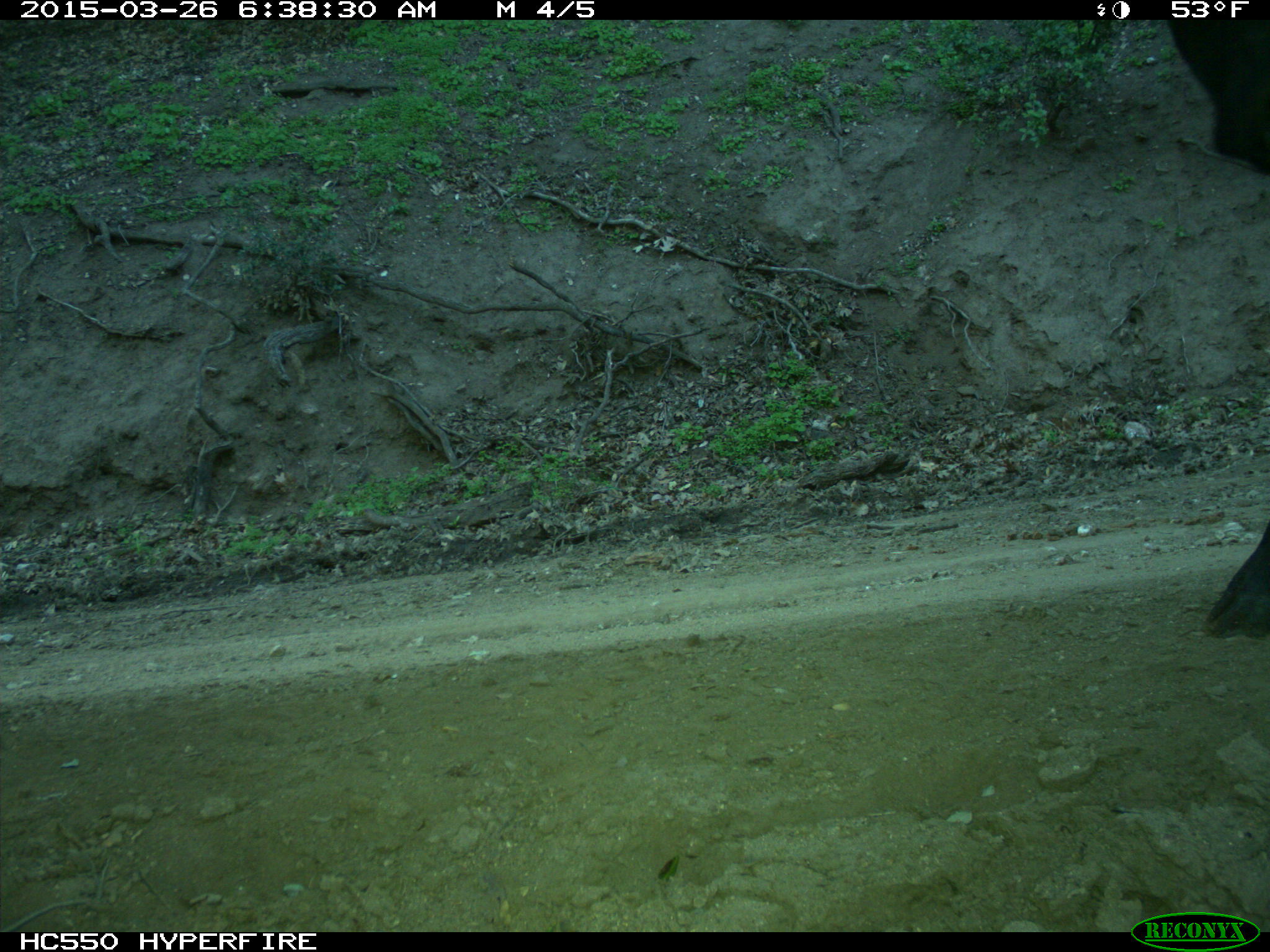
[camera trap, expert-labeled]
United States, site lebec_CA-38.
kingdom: Animalia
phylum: Chordata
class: Mammalia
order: Artiodactyla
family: Bovidae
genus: Bos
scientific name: Bos taurus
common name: domestic cow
Bos taurus (domestic cow).